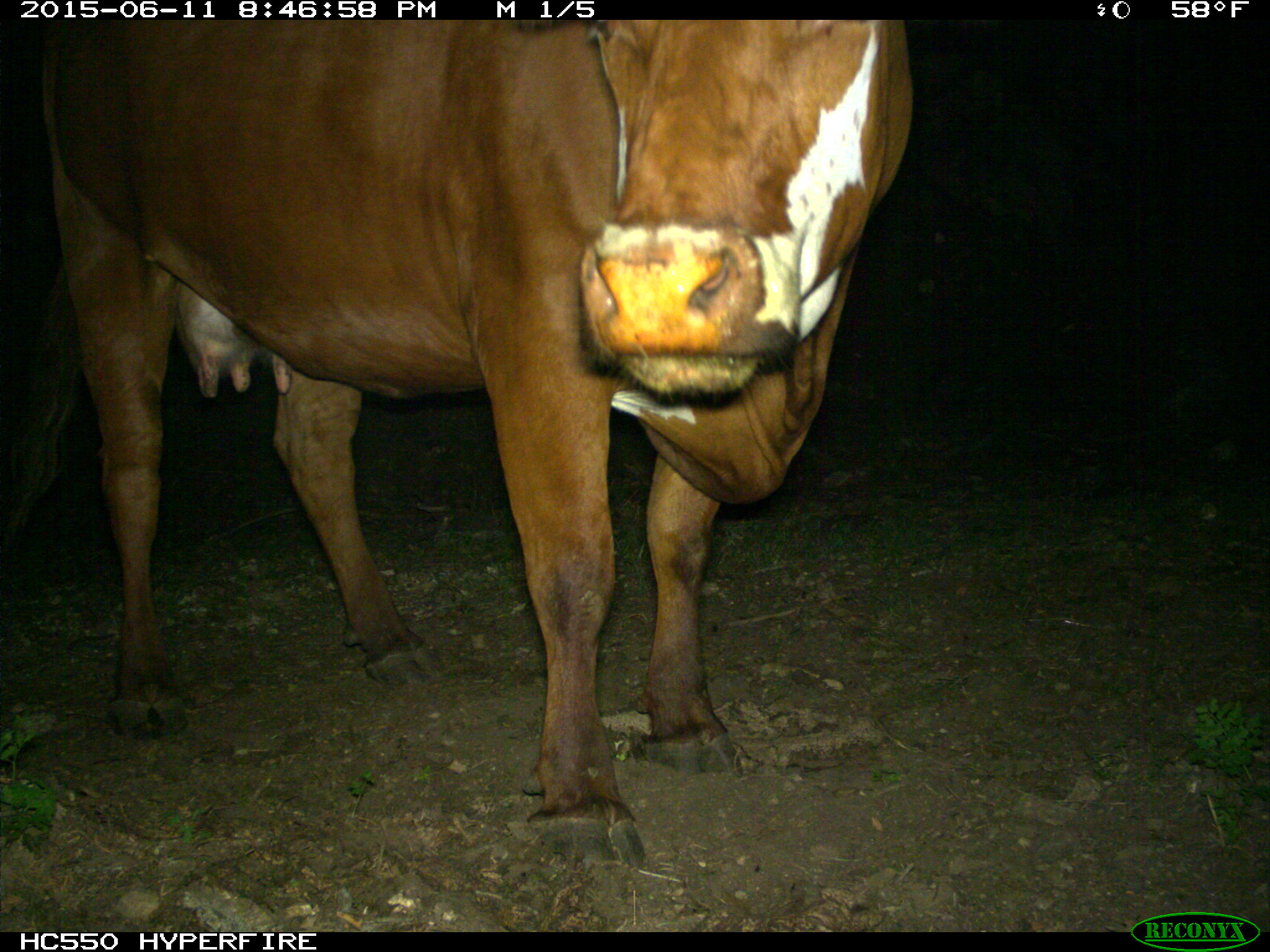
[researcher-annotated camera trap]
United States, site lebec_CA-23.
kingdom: Animalia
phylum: Chordata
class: Mammalia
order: Artiodactyla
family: Bovidae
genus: Bos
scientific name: Bos taurus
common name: domestic cow